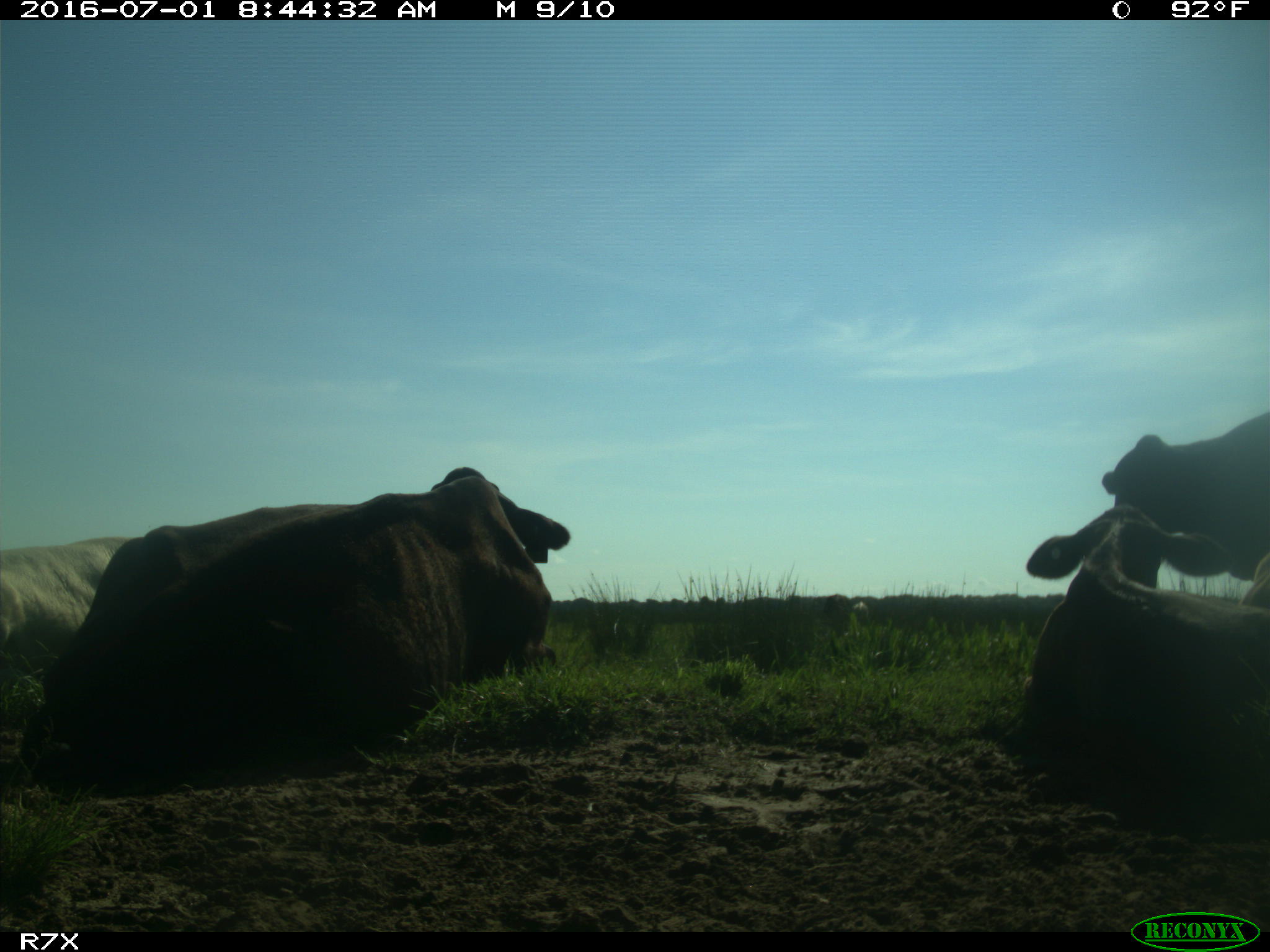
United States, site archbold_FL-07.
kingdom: Animalia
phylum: Chordata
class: Mammalia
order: Artiodactyla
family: Bovidae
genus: Bos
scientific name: Bos taurus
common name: domestic cow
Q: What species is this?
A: Bos taurus (domestic cow).